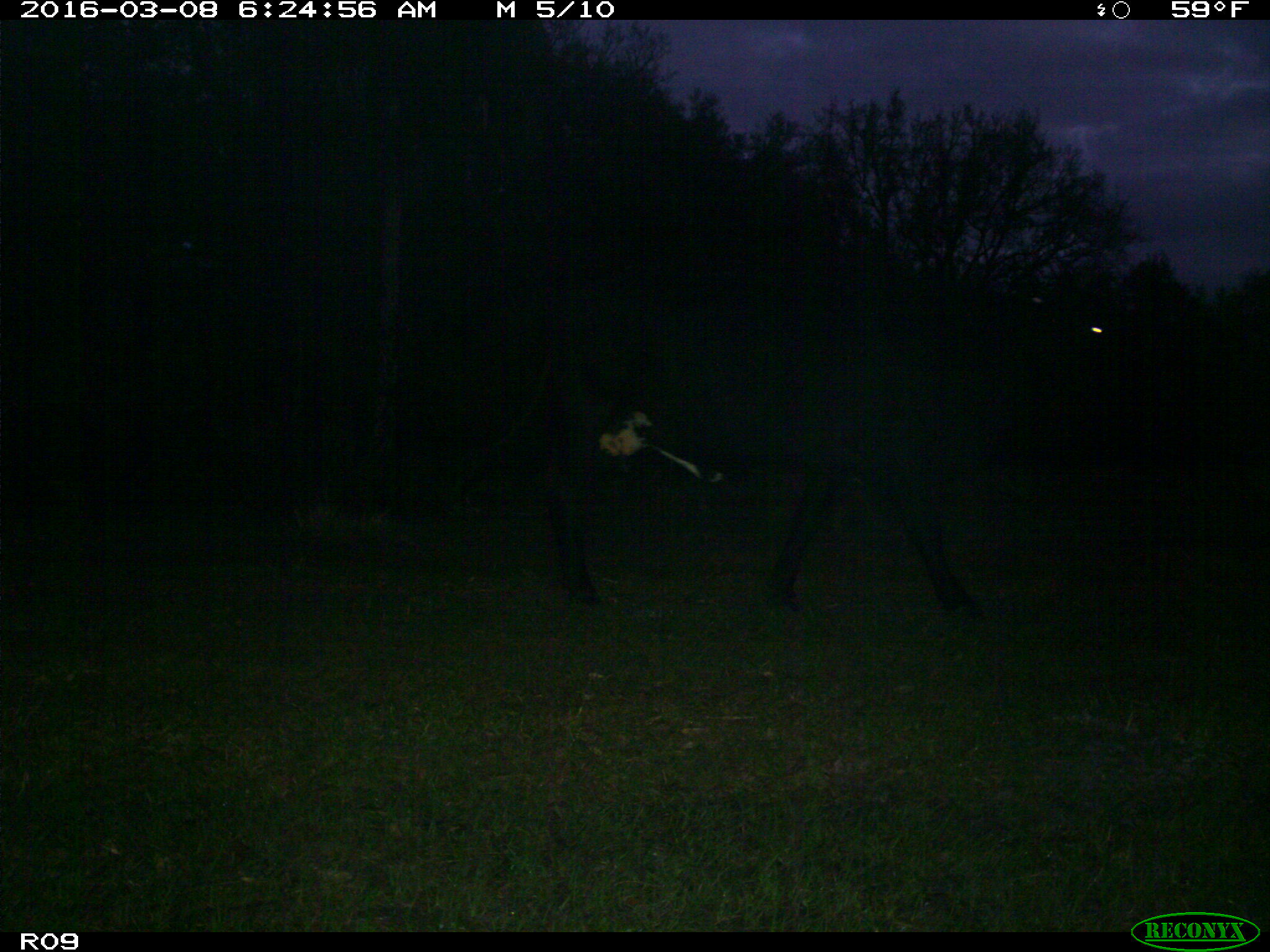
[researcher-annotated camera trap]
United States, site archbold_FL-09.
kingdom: Animalia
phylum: Chordata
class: Mammalia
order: Artiodactyla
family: Bovidae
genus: Bos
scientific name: Bos taurus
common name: domestic cow